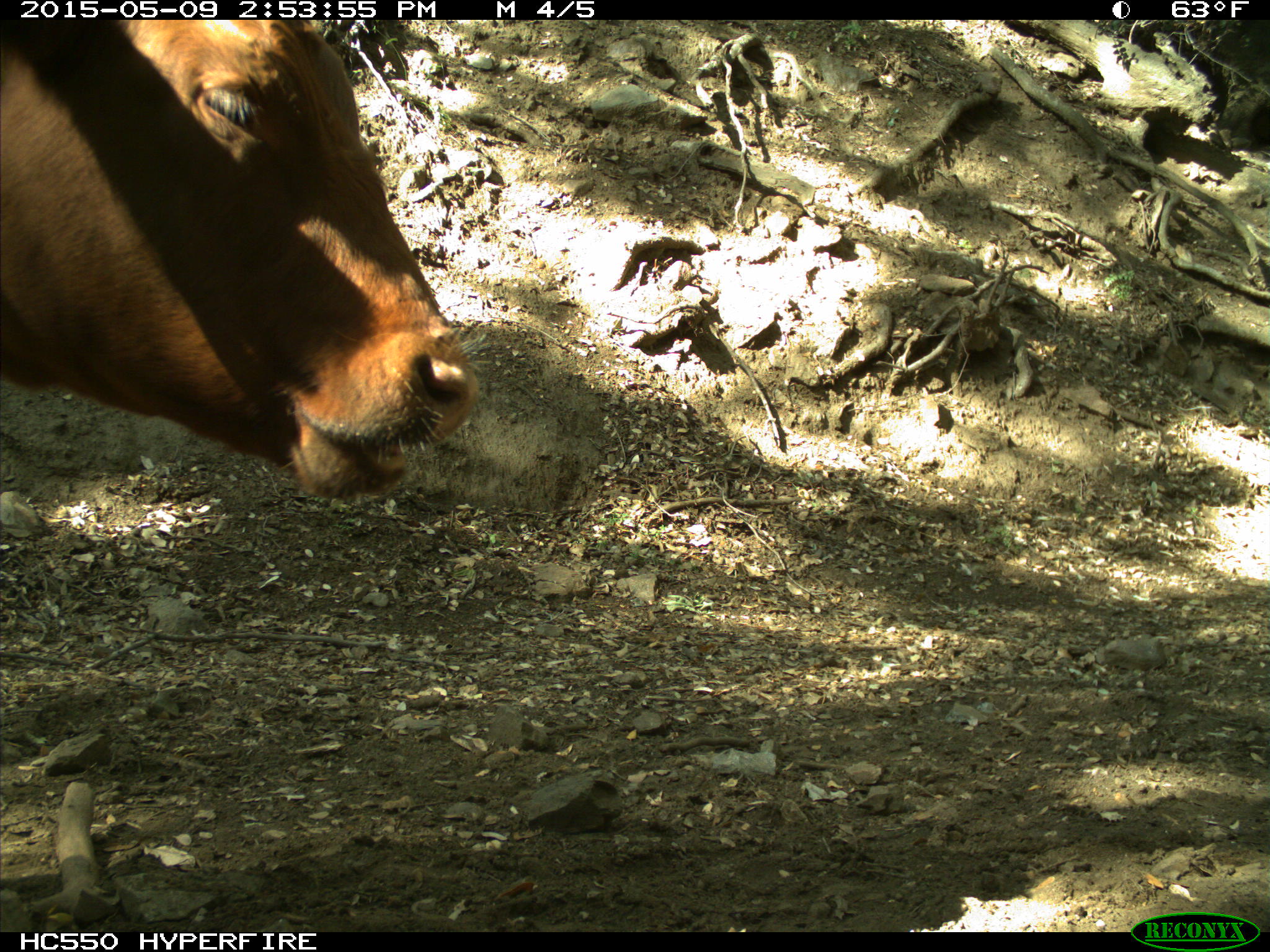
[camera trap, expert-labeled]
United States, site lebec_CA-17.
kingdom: Animalia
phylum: Chordata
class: Mammalia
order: Artiodactyla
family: Bovidae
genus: Bos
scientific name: Bos taurus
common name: domestic cow